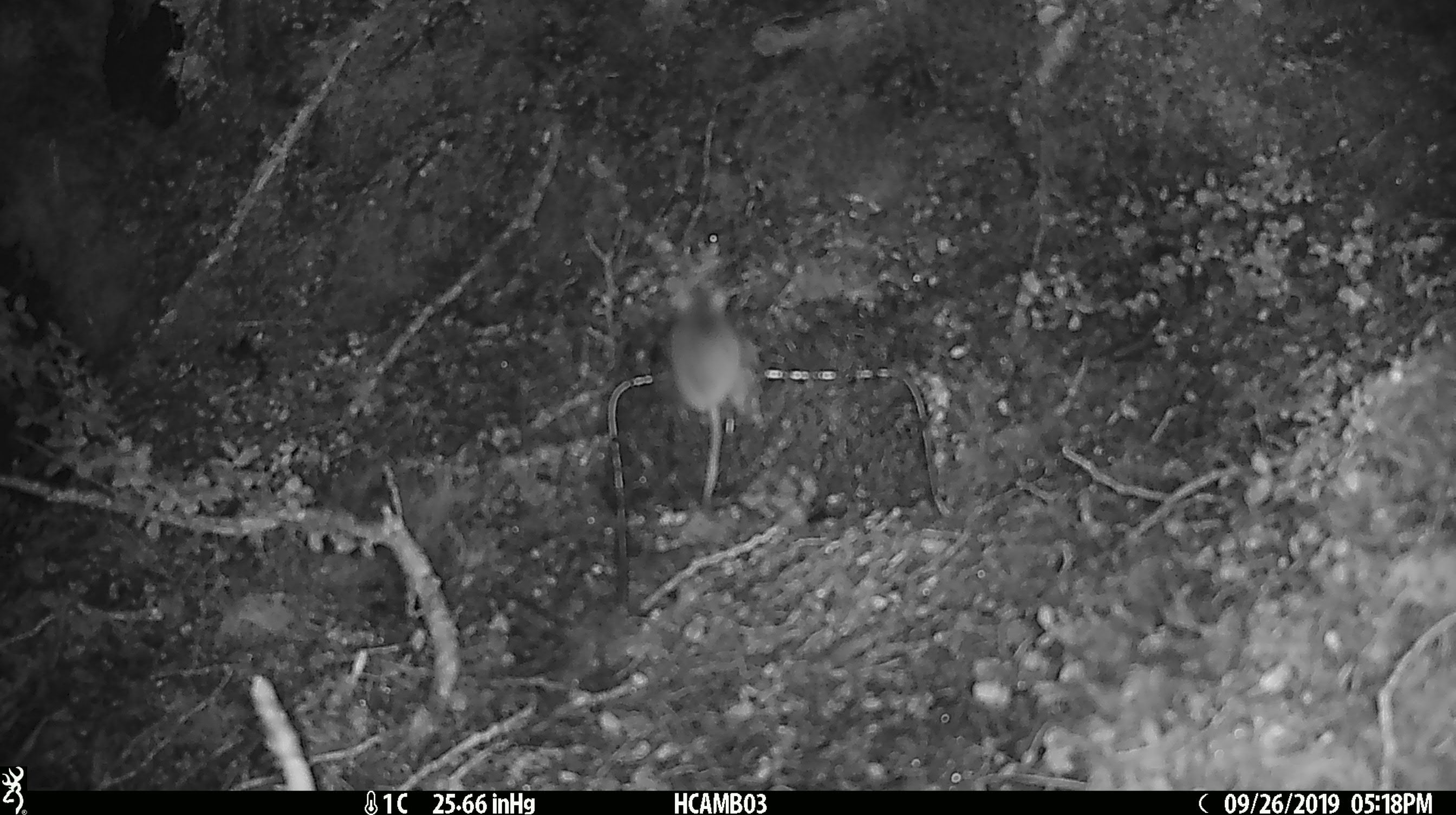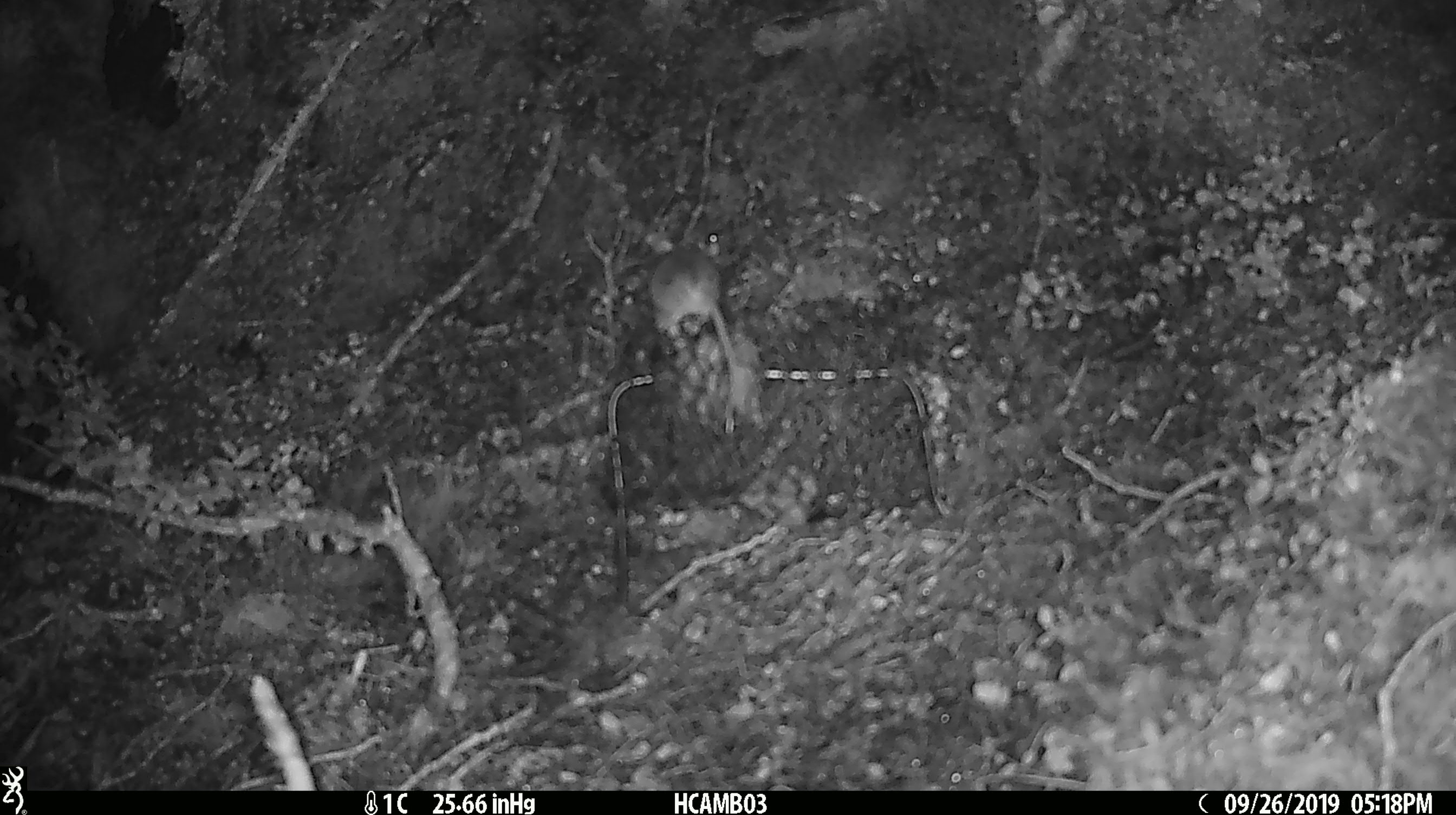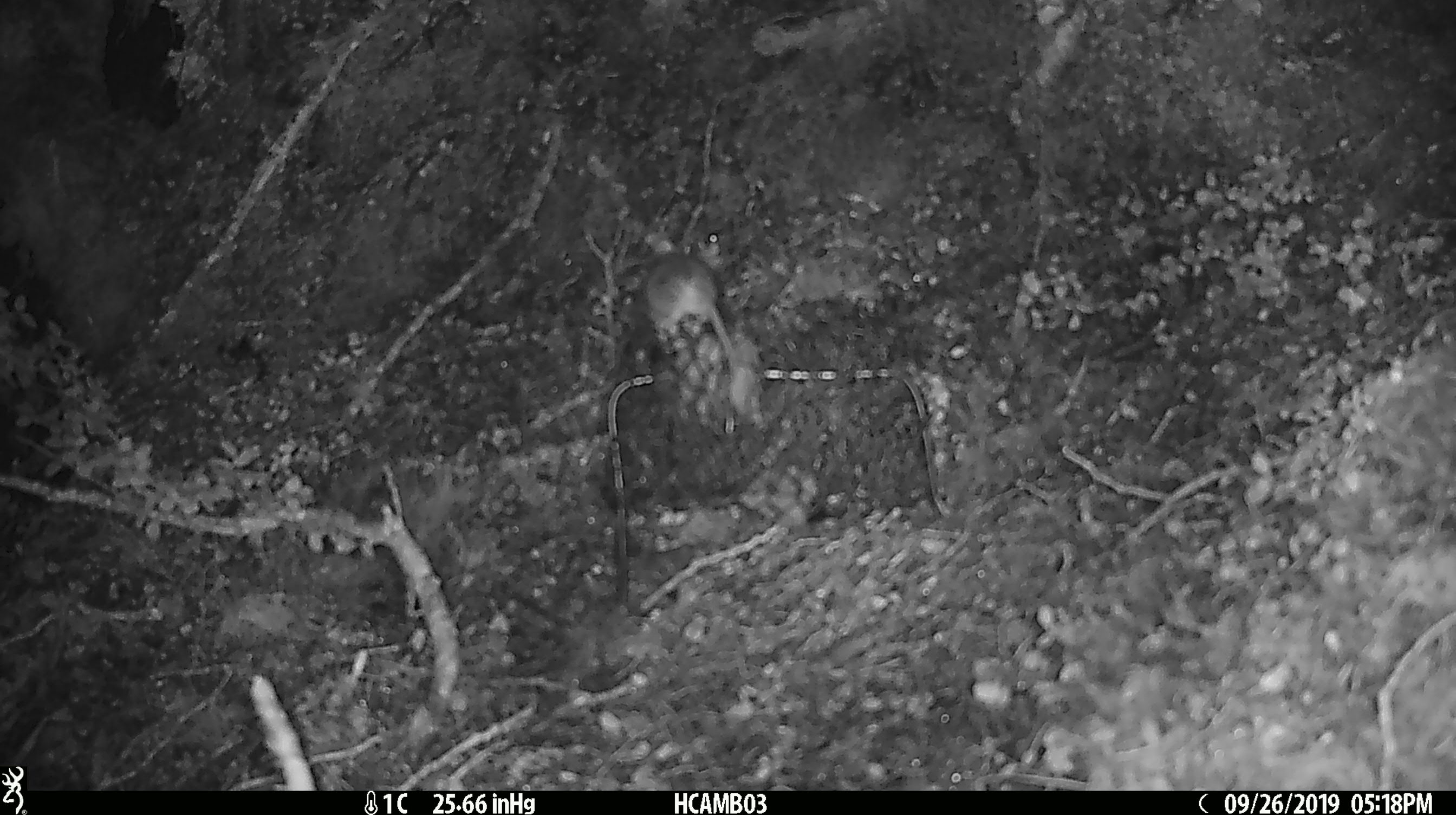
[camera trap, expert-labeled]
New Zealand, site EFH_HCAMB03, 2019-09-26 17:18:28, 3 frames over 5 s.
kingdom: Animalia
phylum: Chordata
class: Mammalia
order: Rodentia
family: Muridae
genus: Mus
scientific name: Mus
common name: mouse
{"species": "mouse (Mus)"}